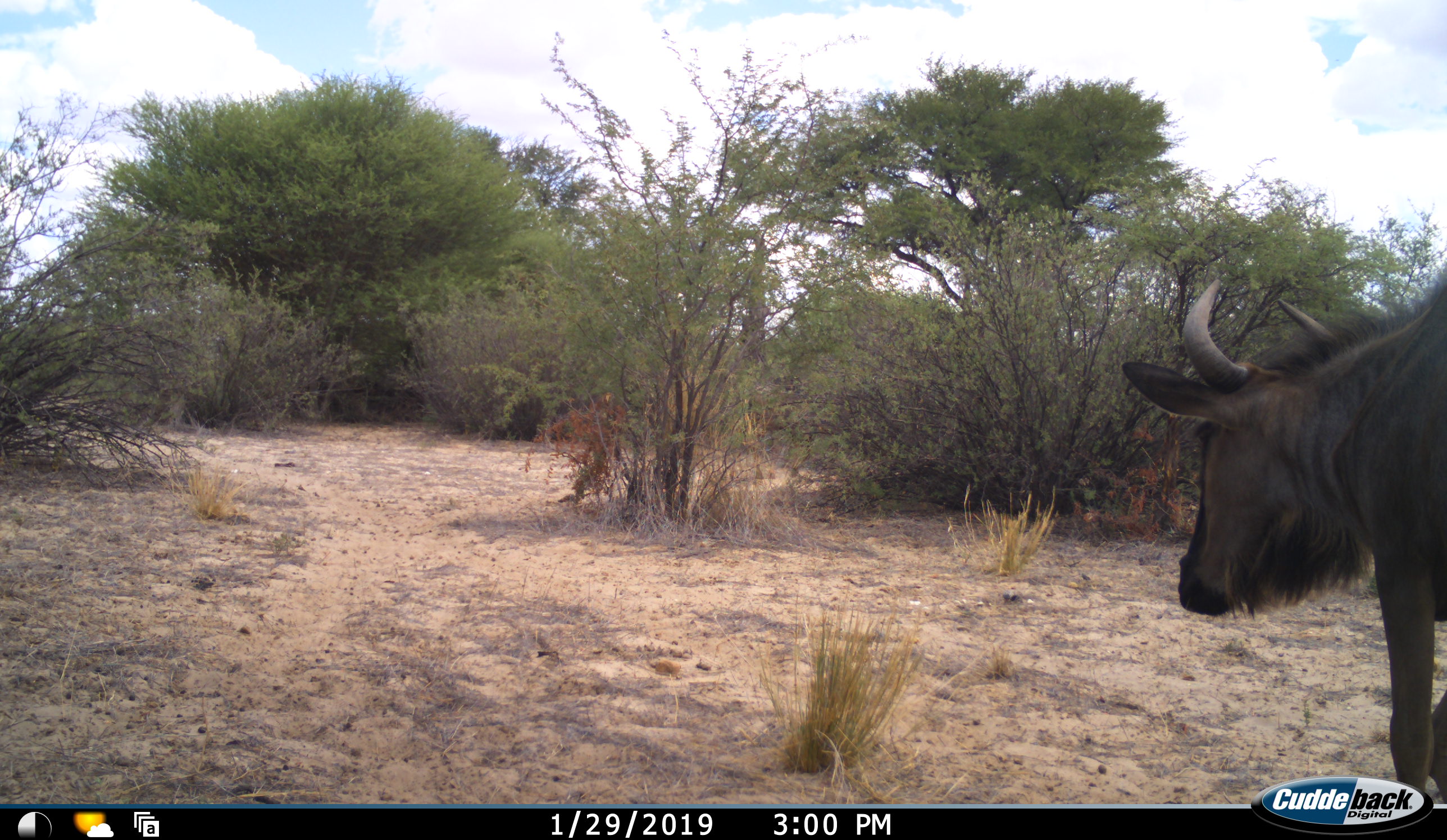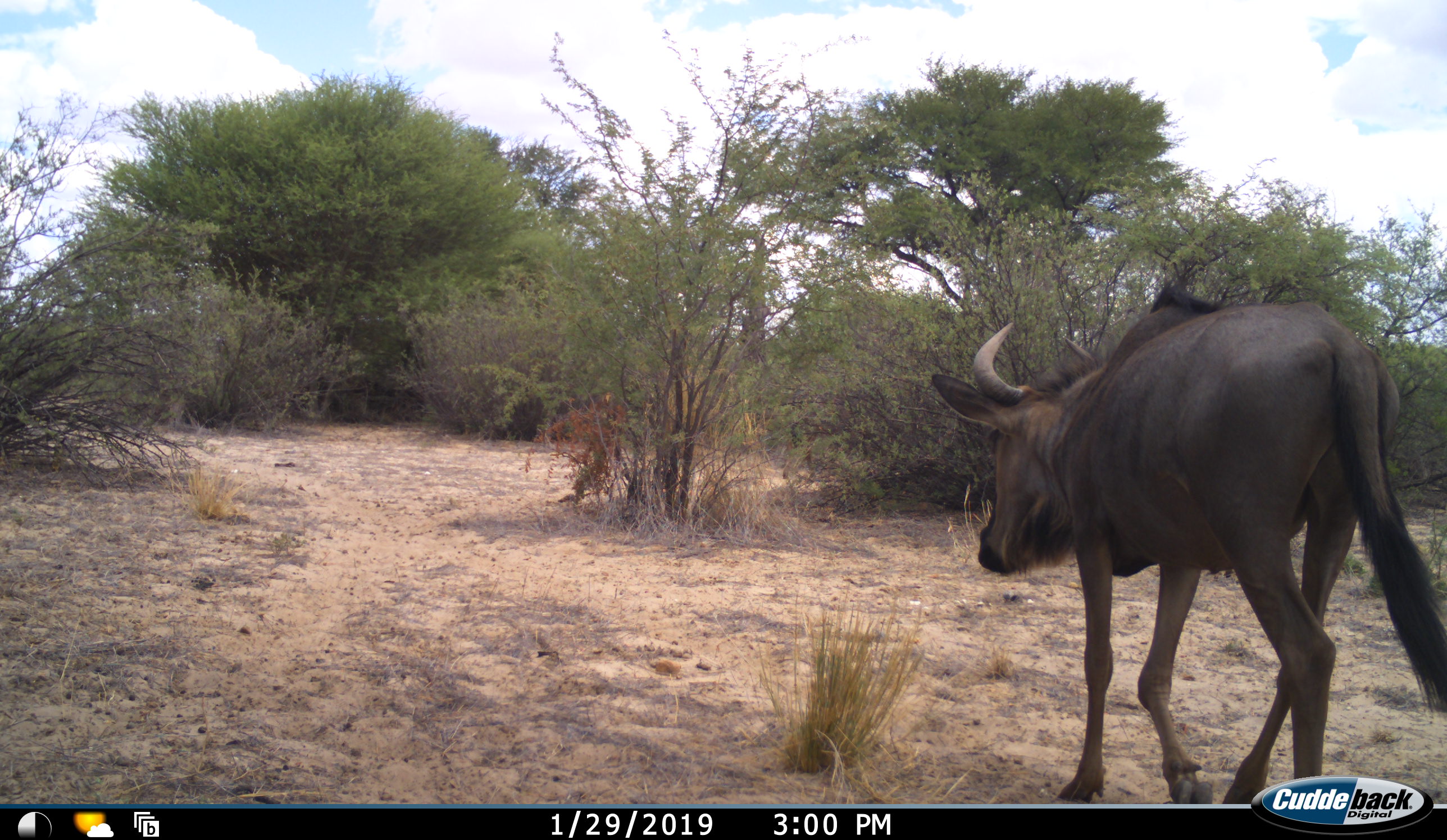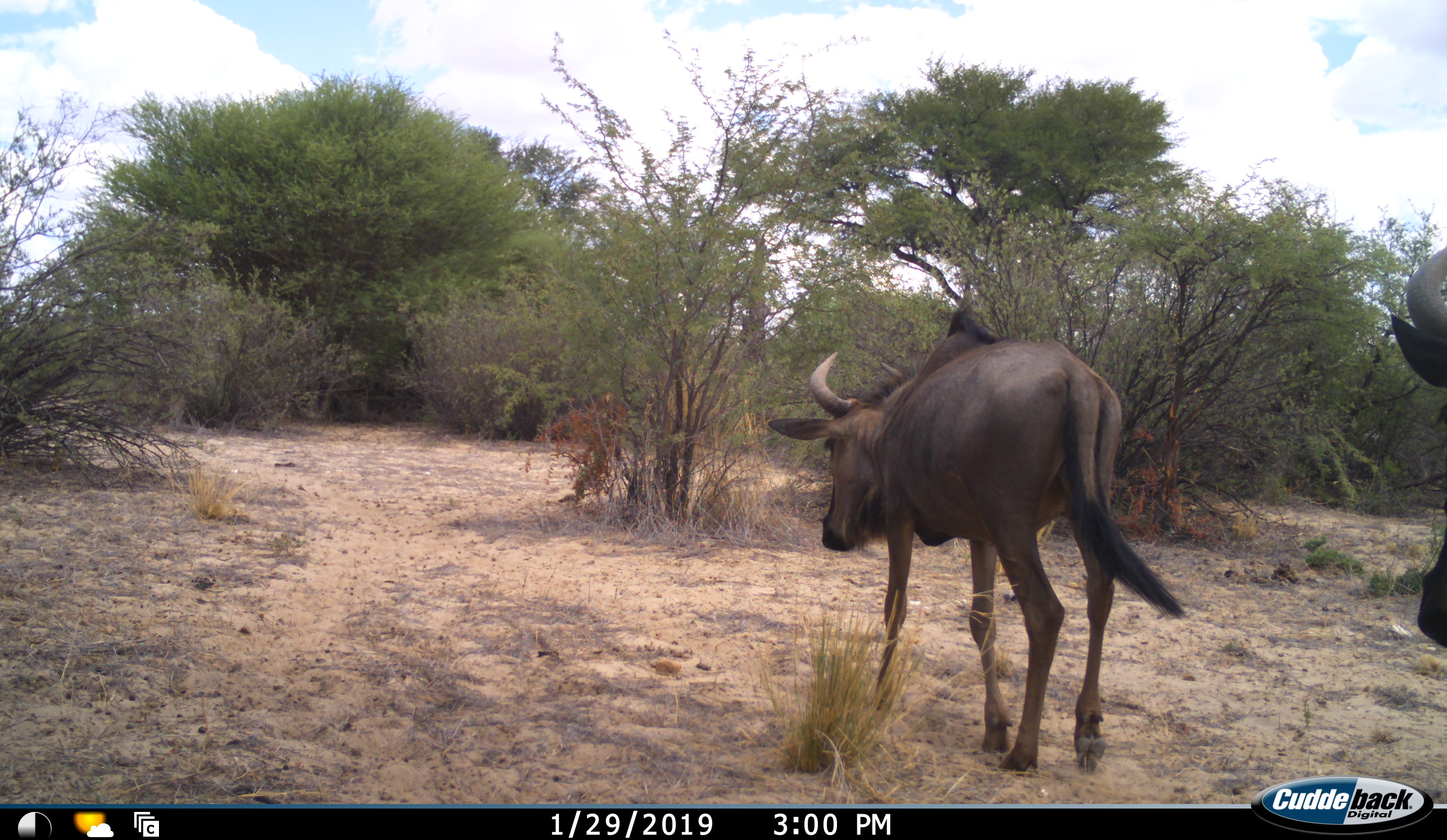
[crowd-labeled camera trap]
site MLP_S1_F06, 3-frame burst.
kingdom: Animalia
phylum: Chordata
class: Mammalia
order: Artiodactyla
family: Bovidae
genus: Connochaetes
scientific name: Connochaetes taurinus taurinus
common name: blue wildebeest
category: wildebeestblue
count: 2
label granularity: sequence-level